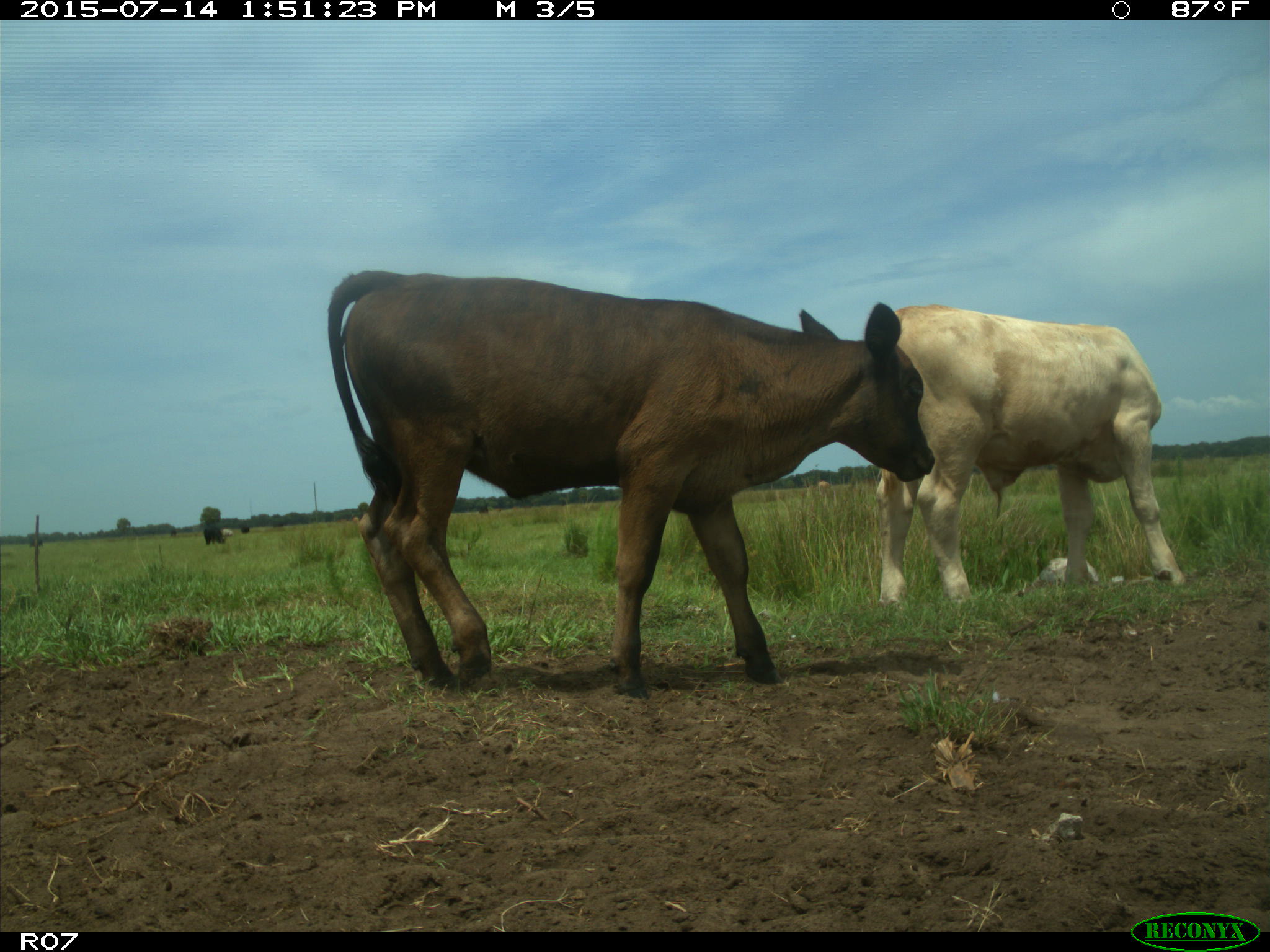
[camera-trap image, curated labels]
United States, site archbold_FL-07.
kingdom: Animalia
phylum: Chordata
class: Mammalia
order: Artiodactyla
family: Bovidae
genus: Bos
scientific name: Bos taurus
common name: domestic cow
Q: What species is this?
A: Bos taurus (domestic cow).